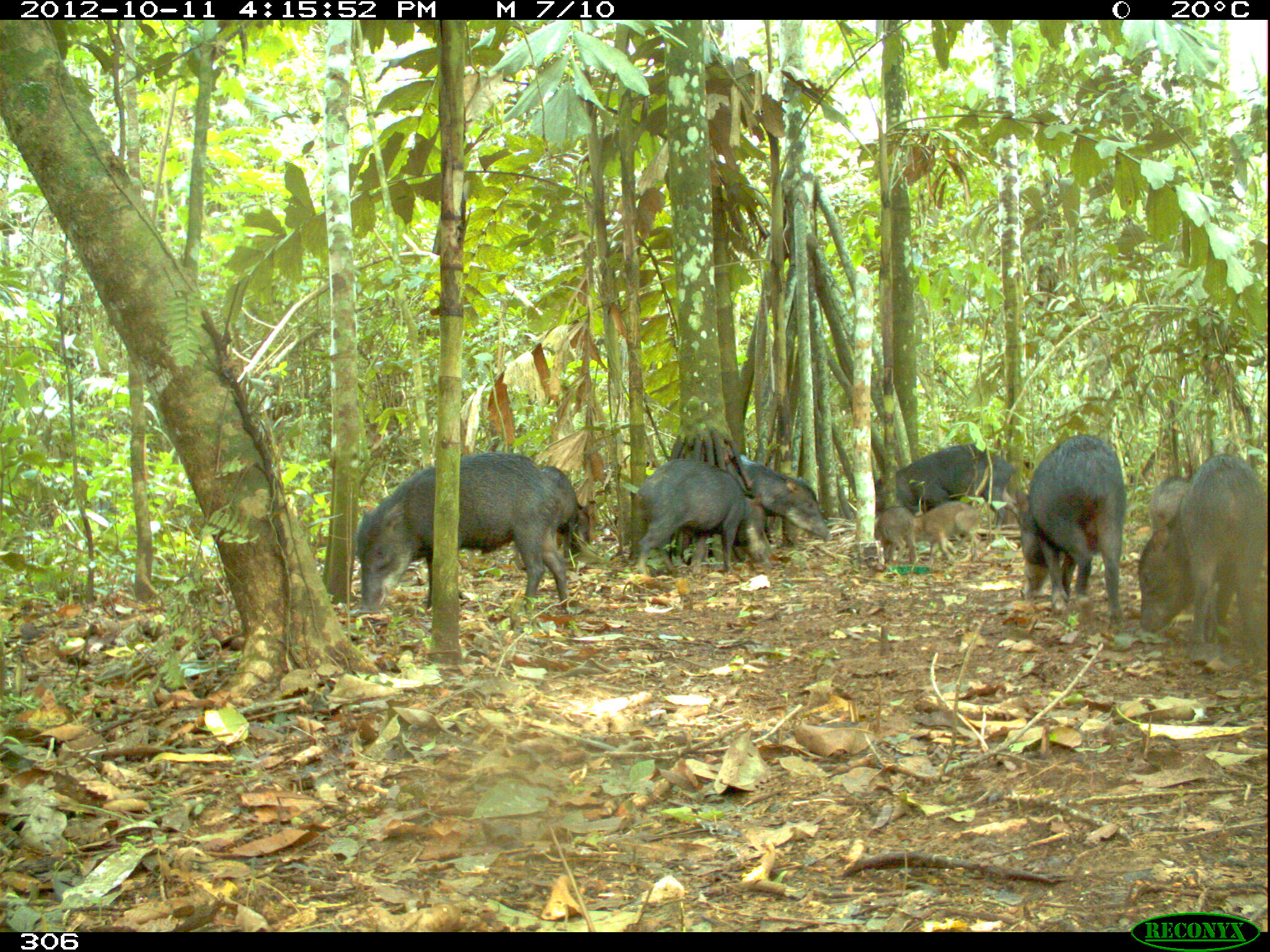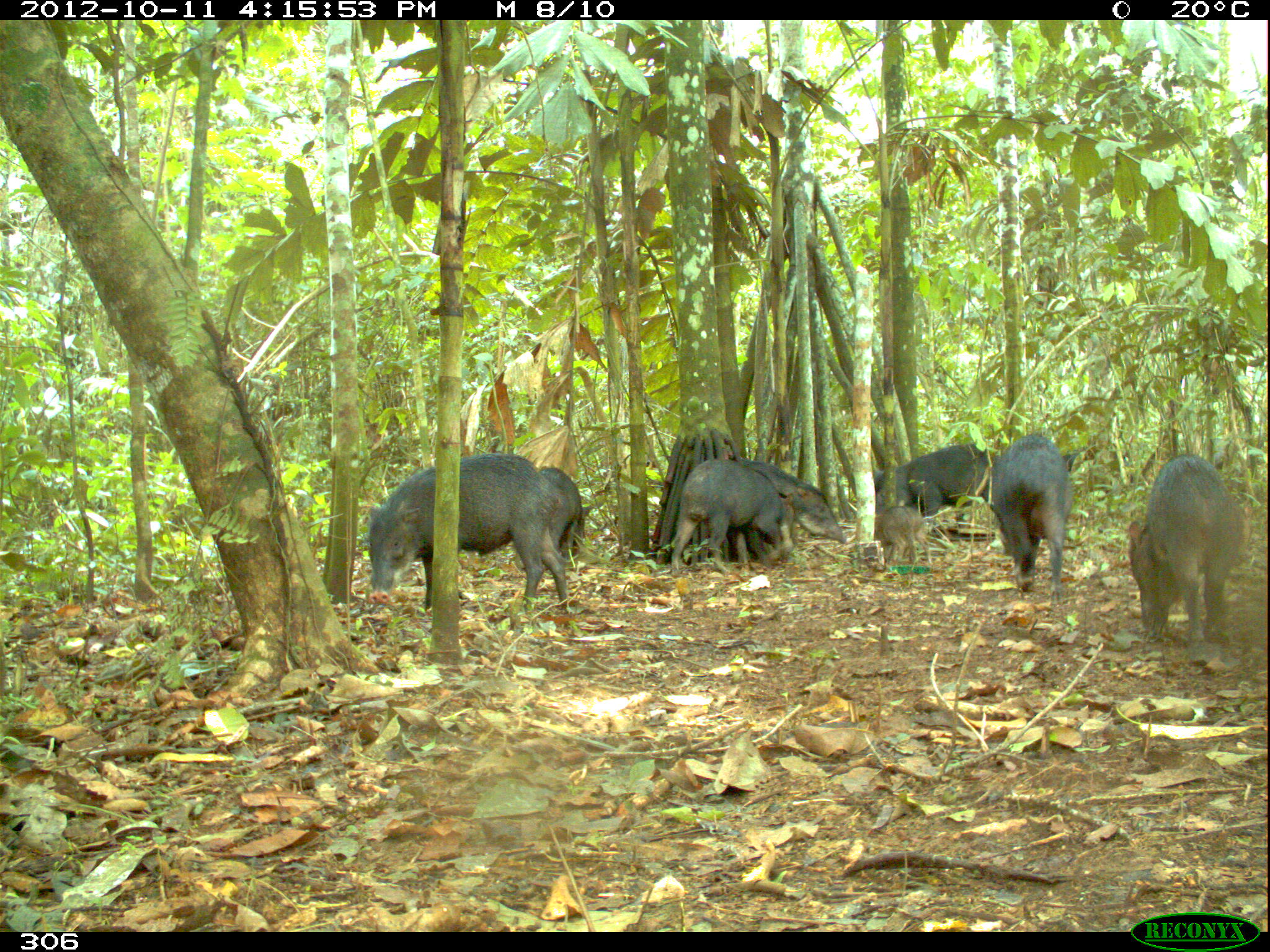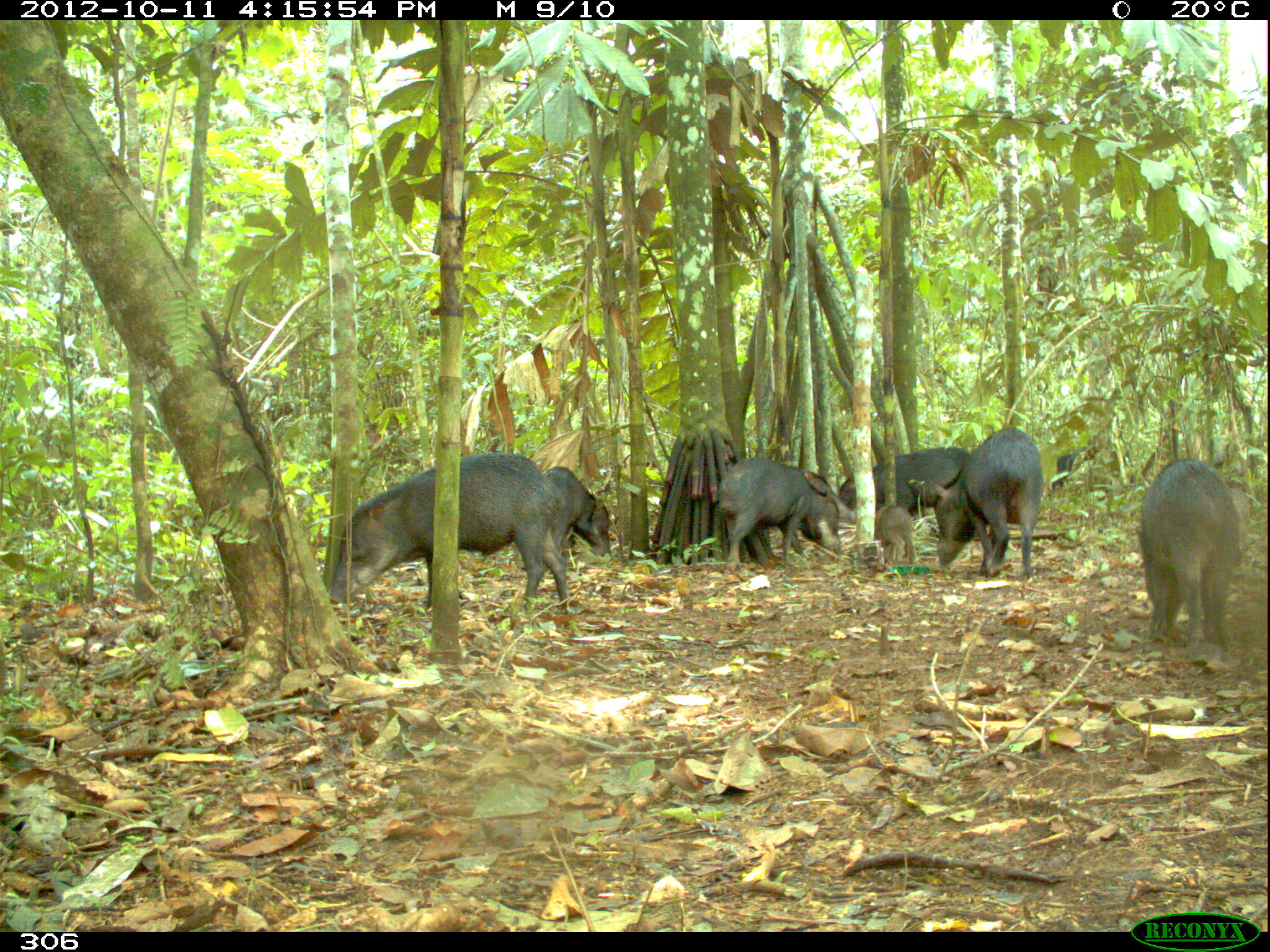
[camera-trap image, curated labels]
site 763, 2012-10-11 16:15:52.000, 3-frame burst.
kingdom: Animalia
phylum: Chordata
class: Mammalia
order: Artiodactyla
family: Tayassuidae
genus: Tayassu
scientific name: Tayassu pecari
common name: white-lipped peccary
Tayassu pecari (white-lipped peccary).